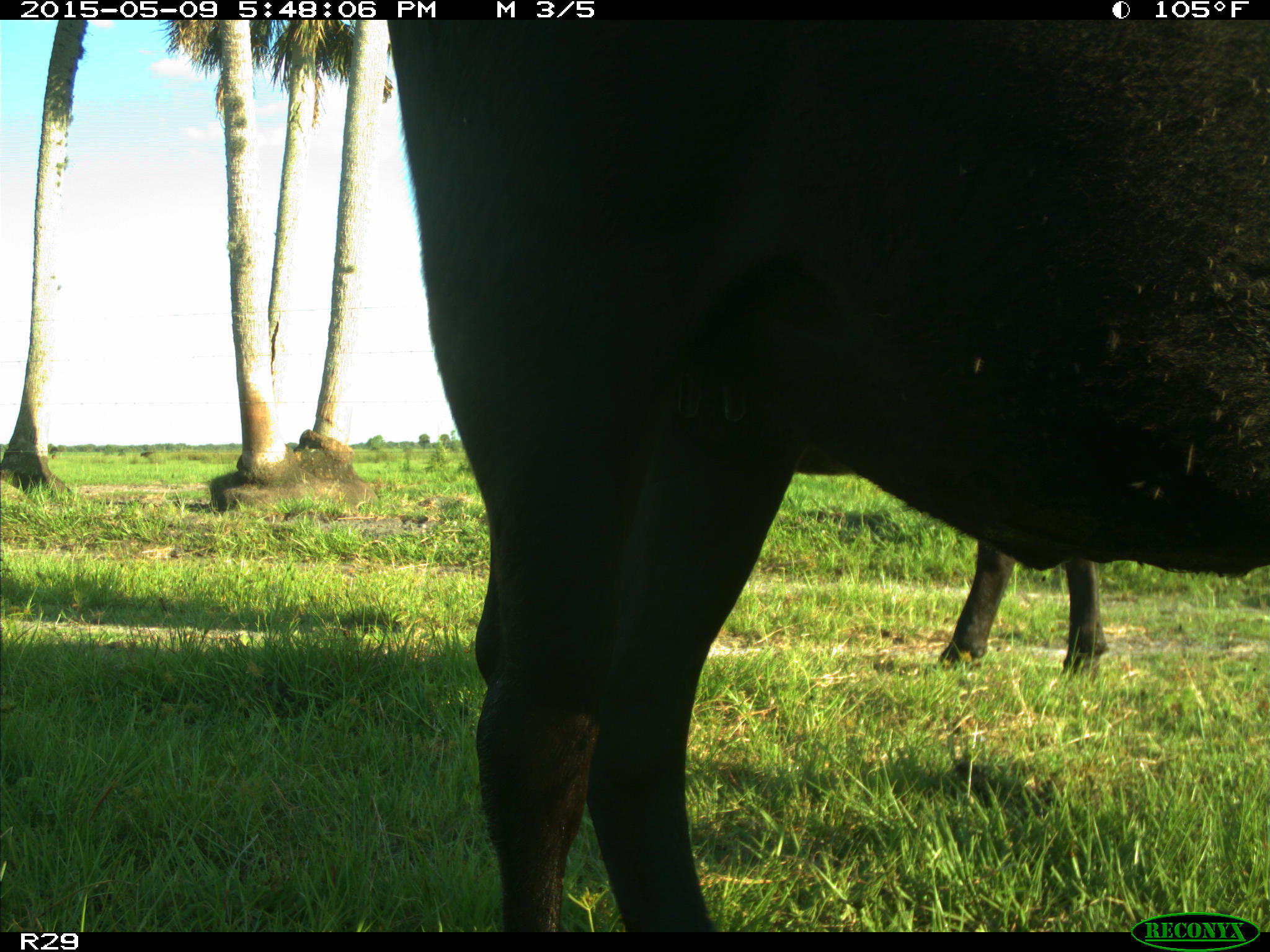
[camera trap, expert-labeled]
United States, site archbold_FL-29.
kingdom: Animalia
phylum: Chordata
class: Mammalia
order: Artiodactyla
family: Bovidae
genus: Bos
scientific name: Bos taurus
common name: domestic cow